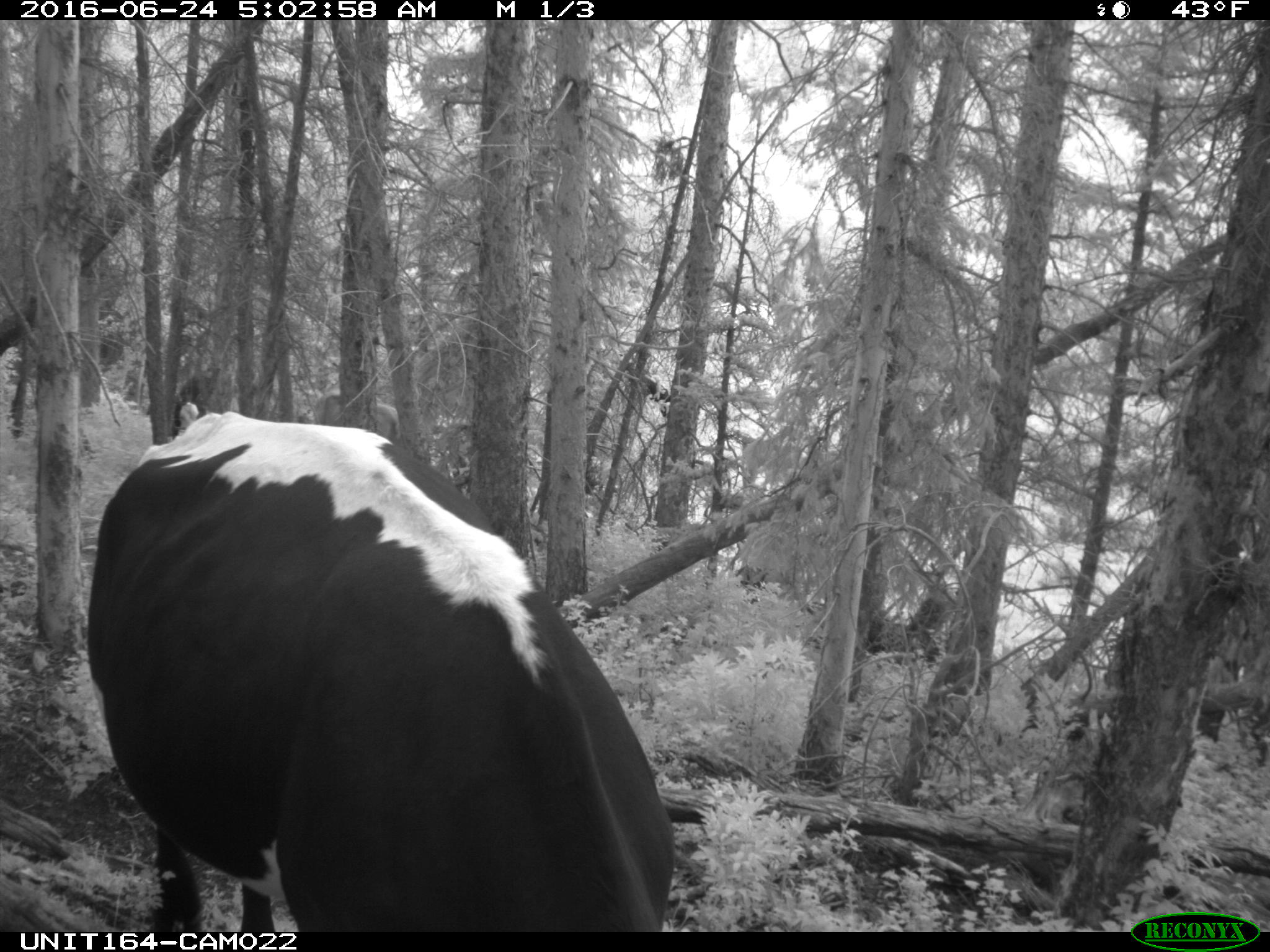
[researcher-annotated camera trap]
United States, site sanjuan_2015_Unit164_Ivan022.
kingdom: Animalia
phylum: Chordata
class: Mammalia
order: Artiodactyla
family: Bovidae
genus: Bos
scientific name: Bos taurus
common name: domestic cow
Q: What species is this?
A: Bos taurus (domestic cow).